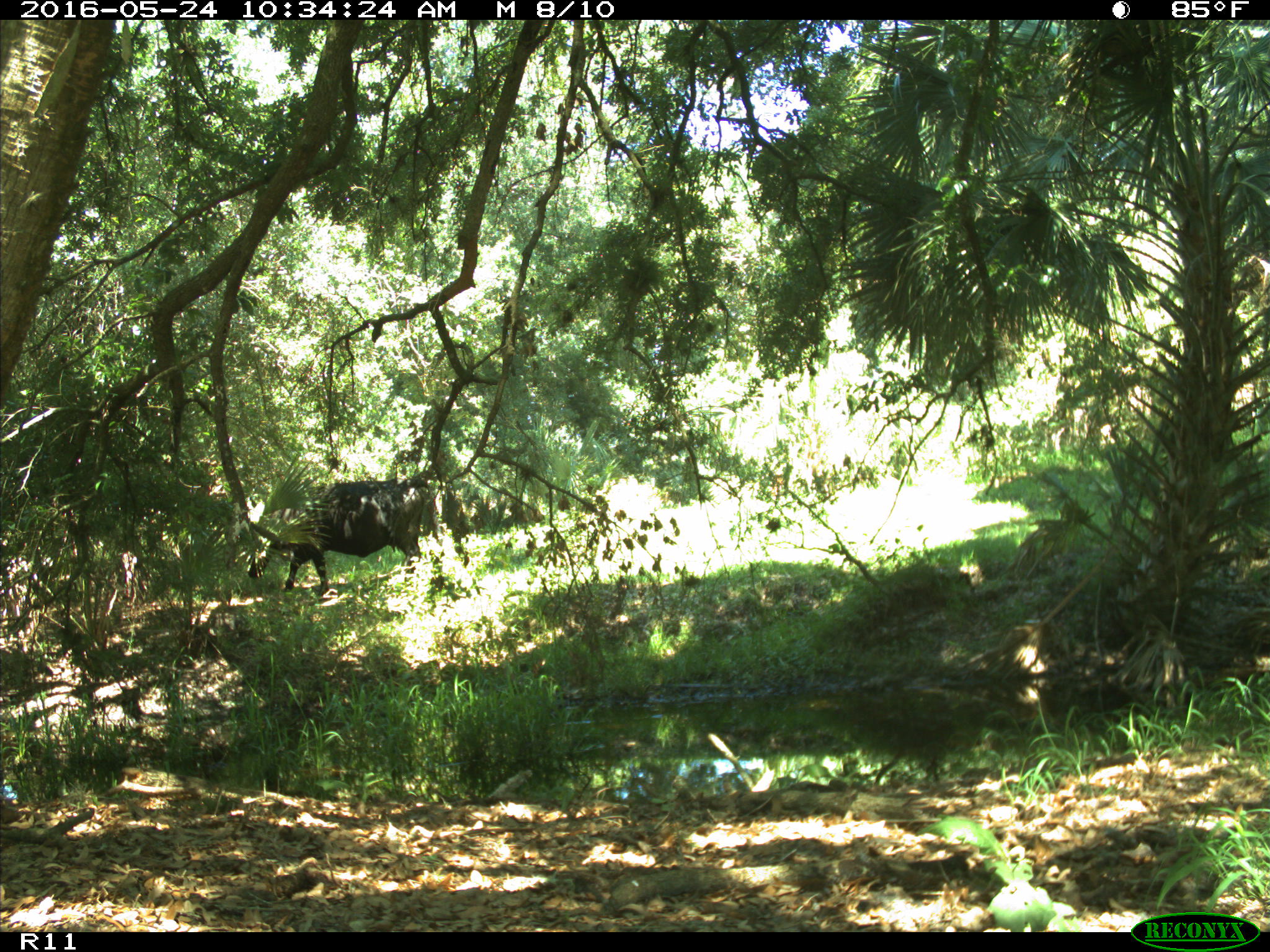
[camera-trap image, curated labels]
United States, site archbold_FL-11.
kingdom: Animalia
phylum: Chordata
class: Mammalia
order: Artiodactyla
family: Bovidae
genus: Bos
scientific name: Bos taurus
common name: domestic cow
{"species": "Bos taurus (domestic cow)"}